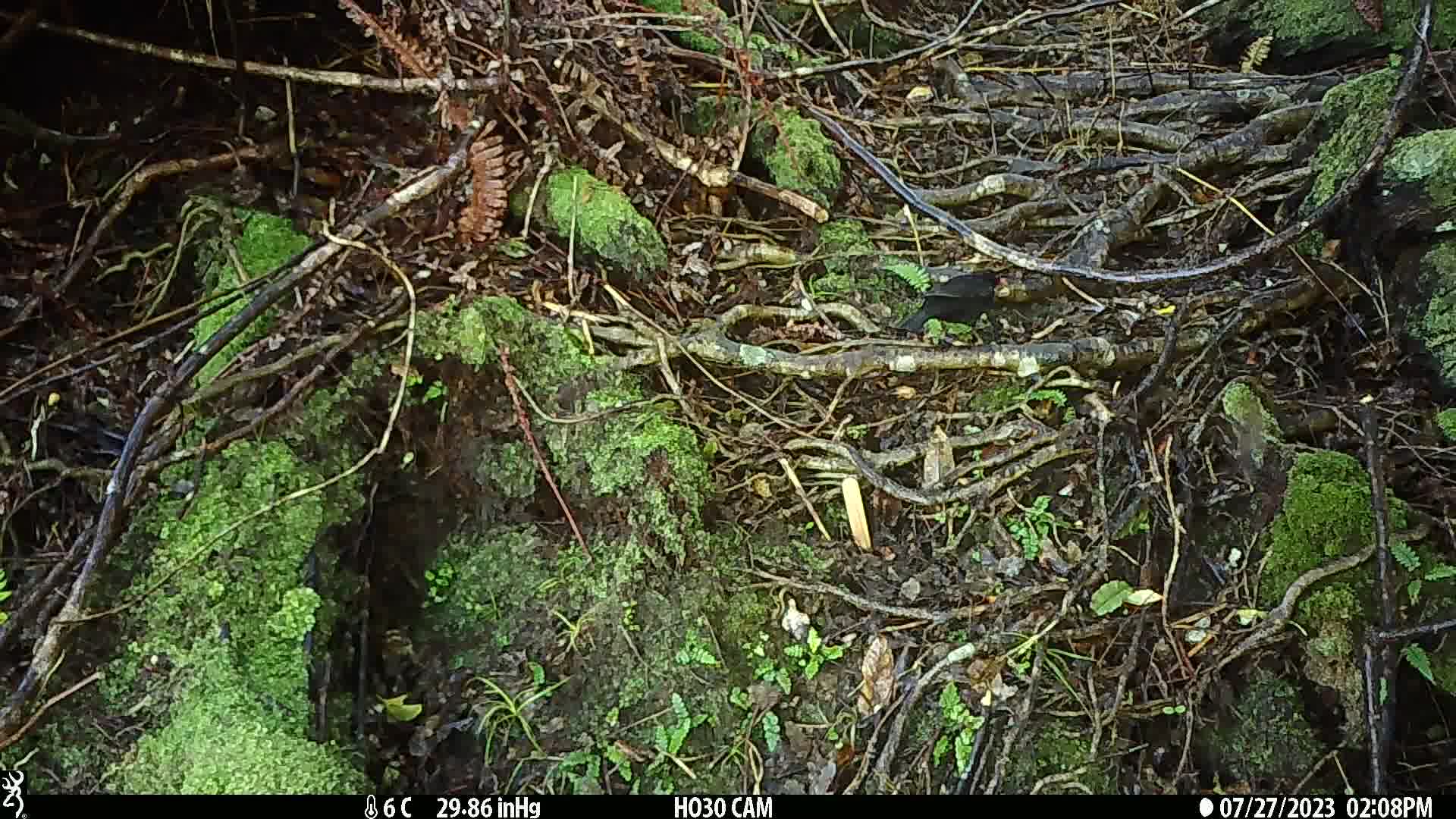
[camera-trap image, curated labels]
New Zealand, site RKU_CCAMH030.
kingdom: Animalia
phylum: Chordata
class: Aves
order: Passeriformes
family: Turdidae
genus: Turdus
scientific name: Turdus merula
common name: eurasian blackbird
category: blackbird